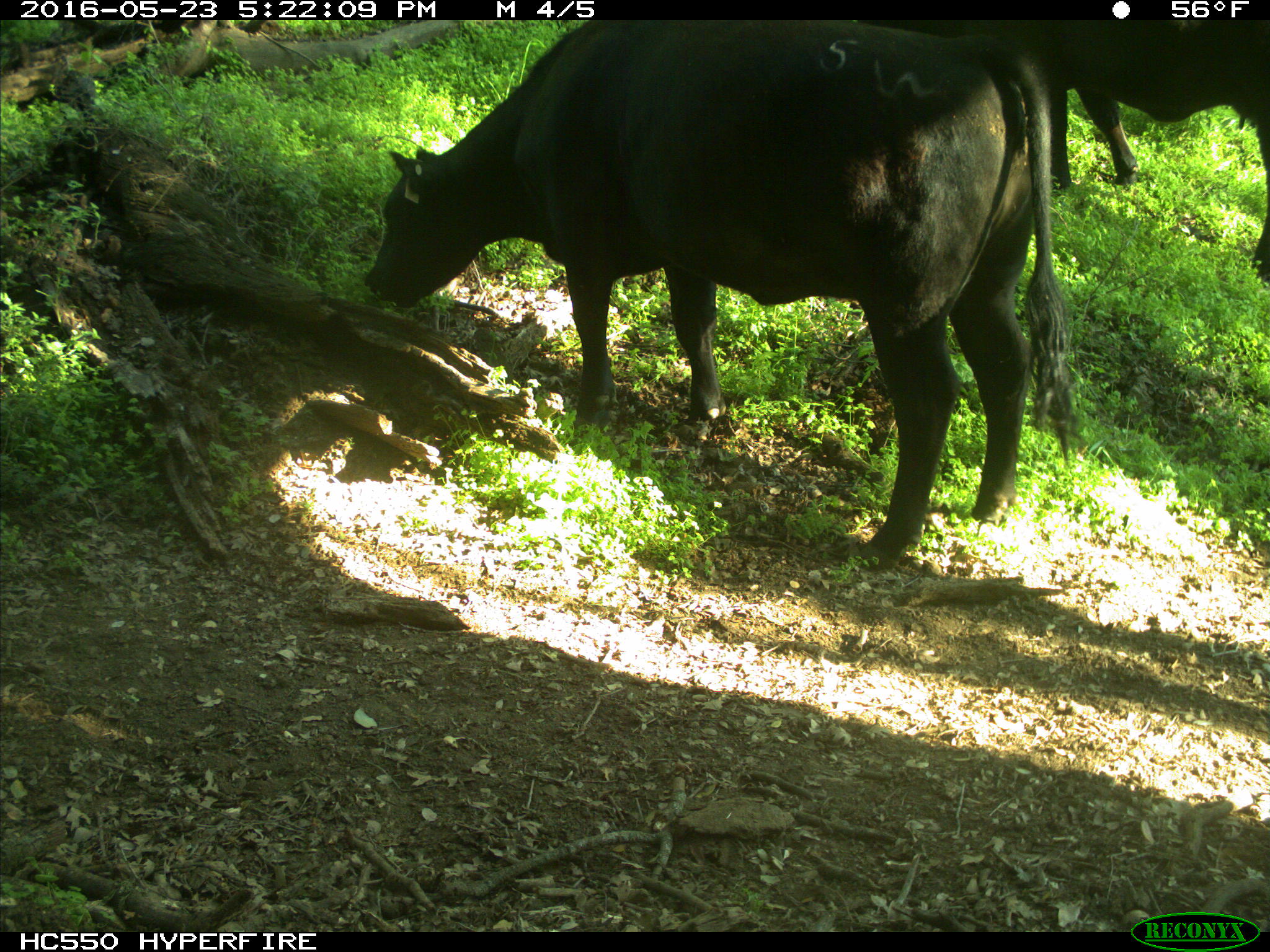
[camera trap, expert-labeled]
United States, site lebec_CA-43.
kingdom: Animalia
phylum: Chordata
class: Mammalia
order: Artiodactyla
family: Bovidae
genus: Bos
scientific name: Bos taurus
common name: domestic cow